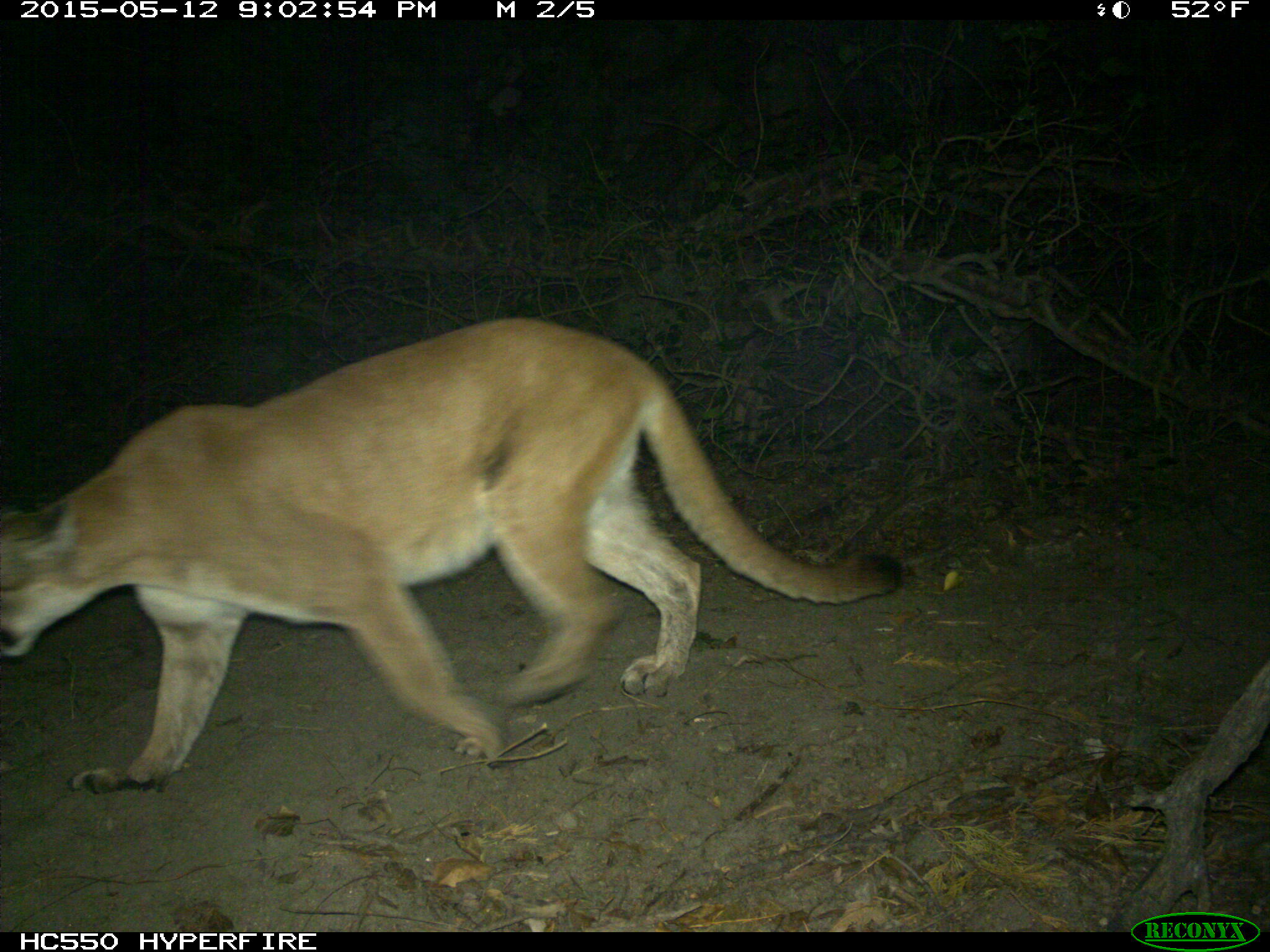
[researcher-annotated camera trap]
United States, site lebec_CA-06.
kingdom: Animalia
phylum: Chordata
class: Mammalia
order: Carnivora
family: Felidae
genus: Puma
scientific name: Puma concolor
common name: mountain lion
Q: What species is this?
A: Puma concolor (mountain lion).